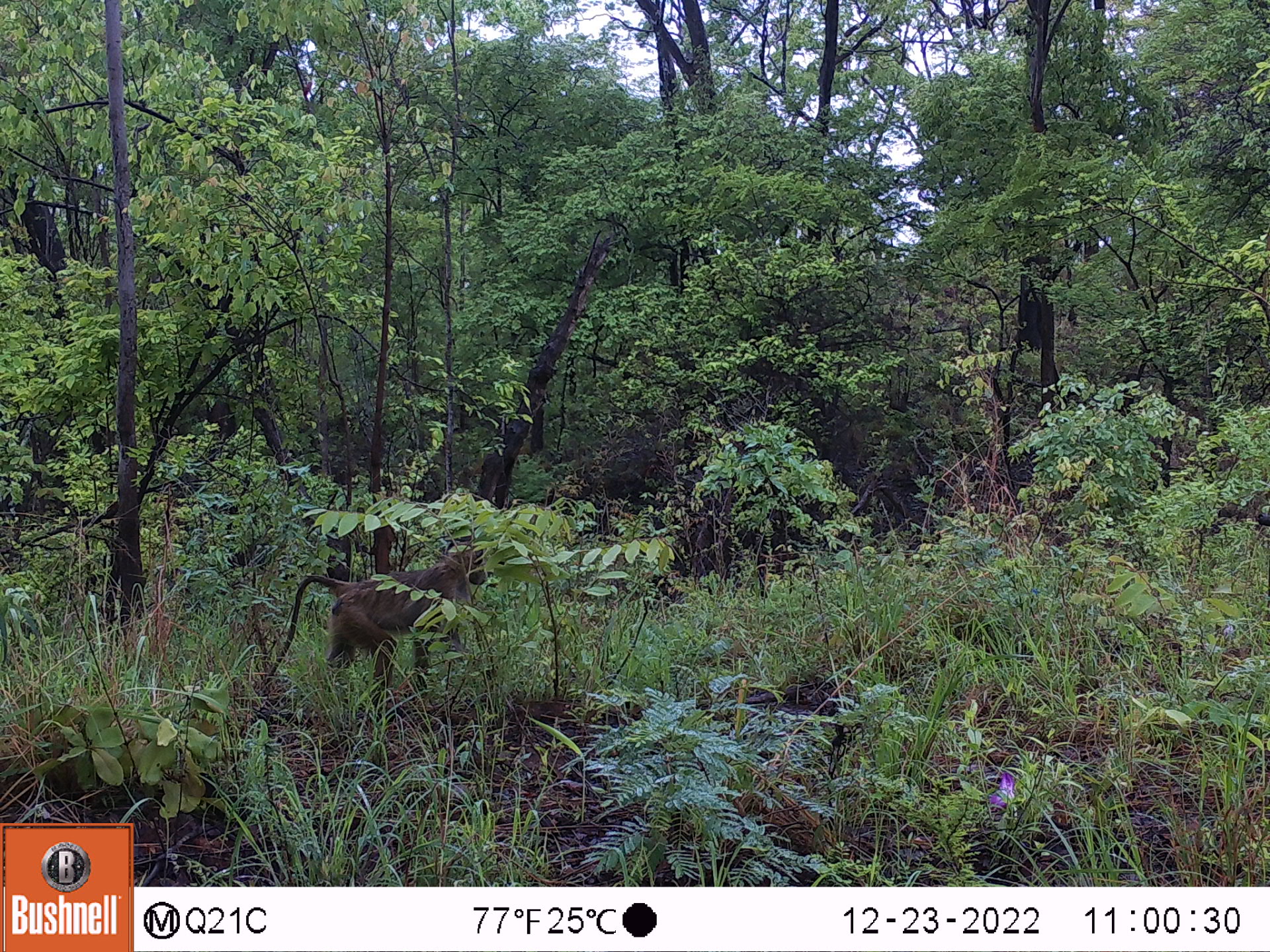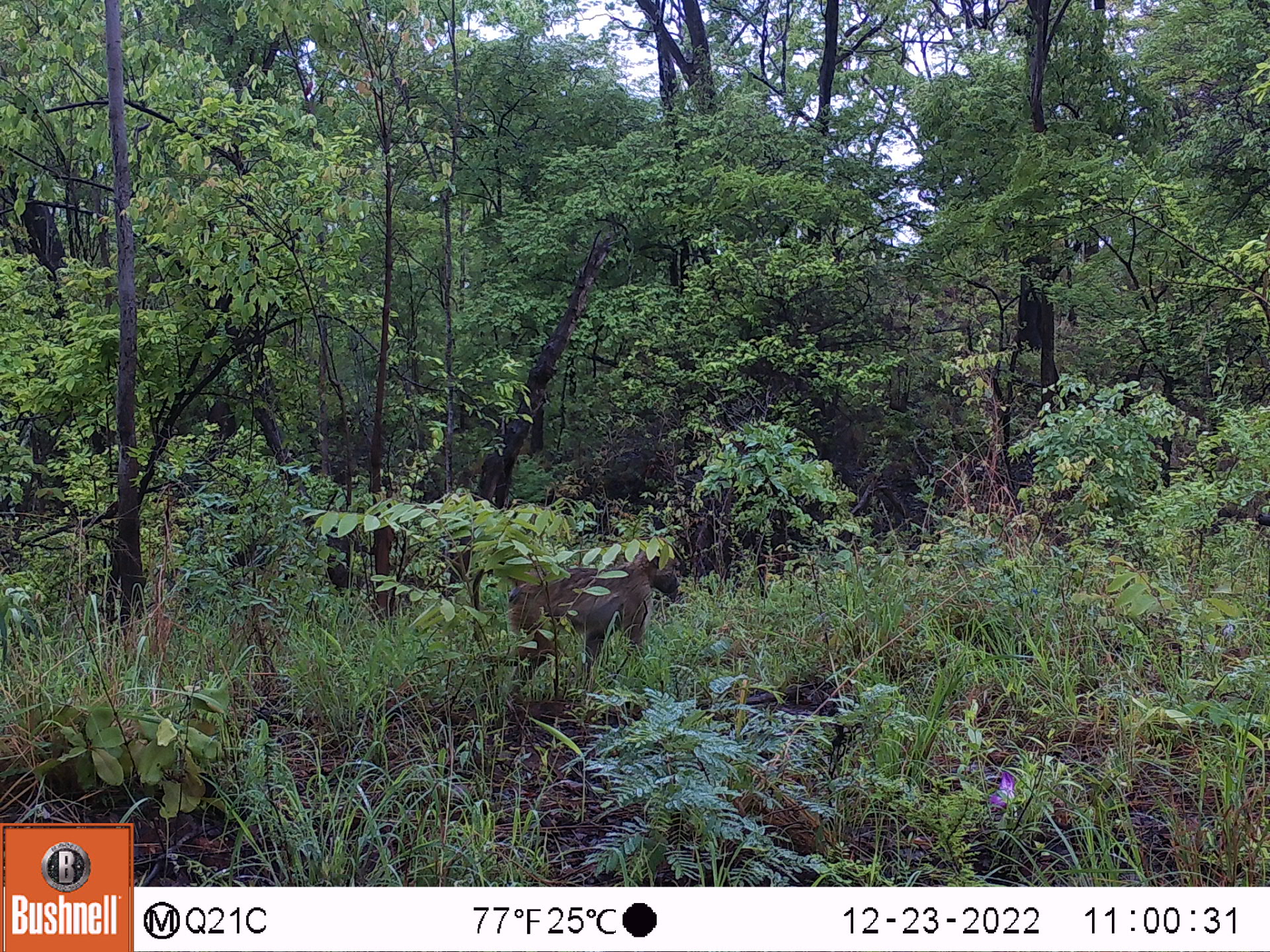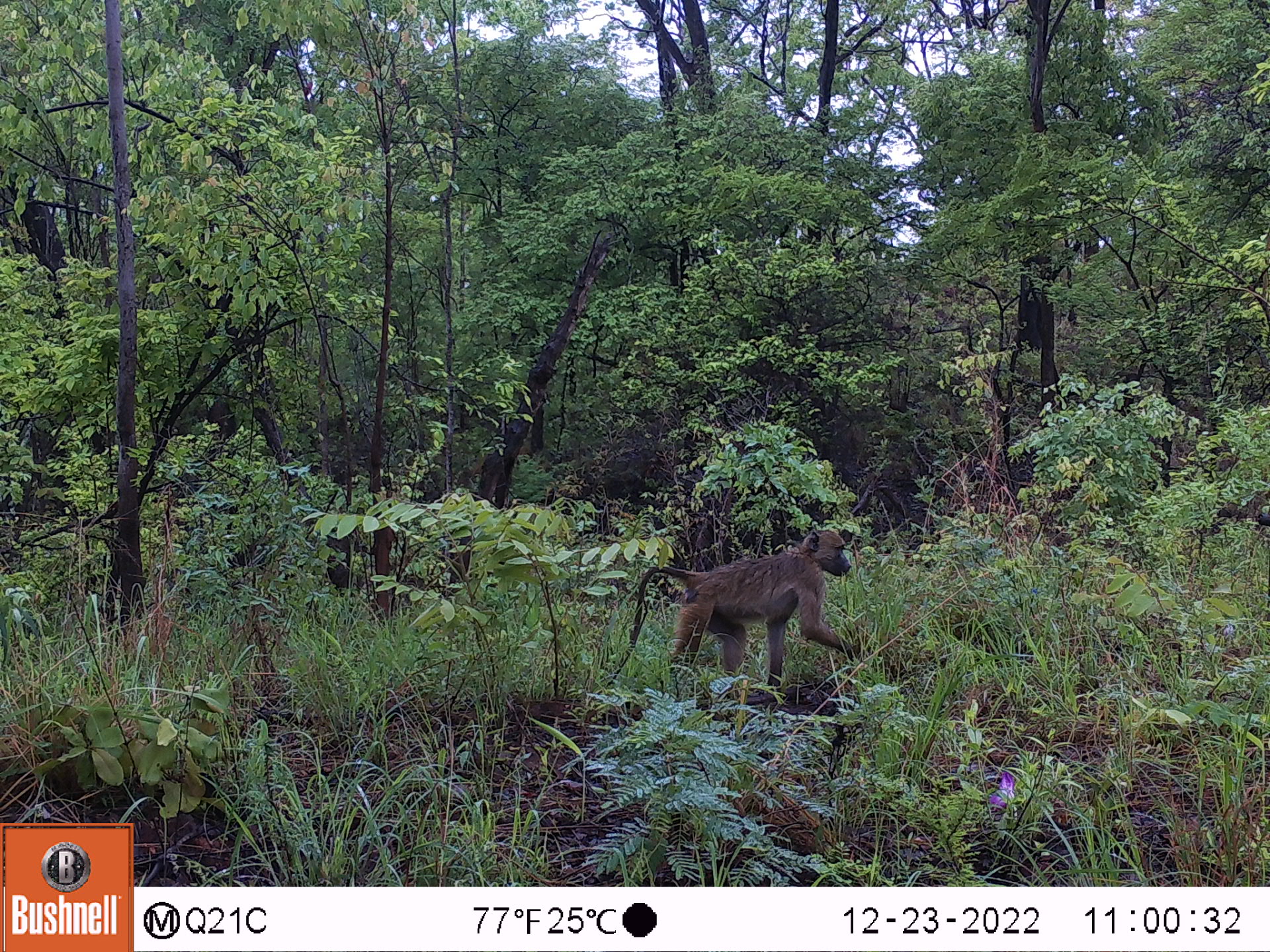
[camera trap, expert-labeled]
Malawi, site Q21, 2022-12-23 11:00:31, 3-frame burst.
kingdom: Animalia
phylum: Chordata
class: Mammalia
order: Primates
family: Cercopithecidae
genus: Papio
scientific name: Papio cynocephalus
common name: yellow baboon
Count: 1.